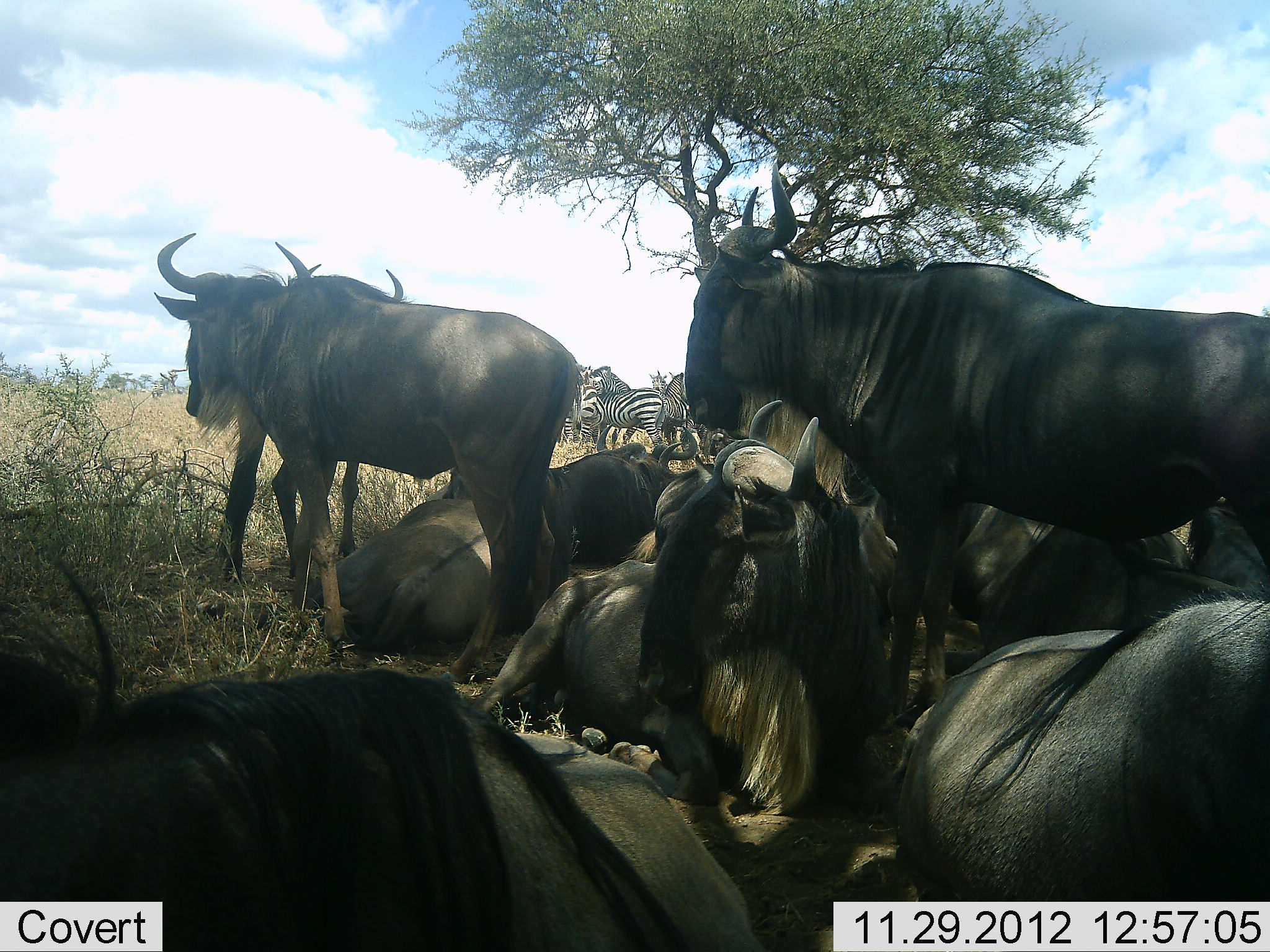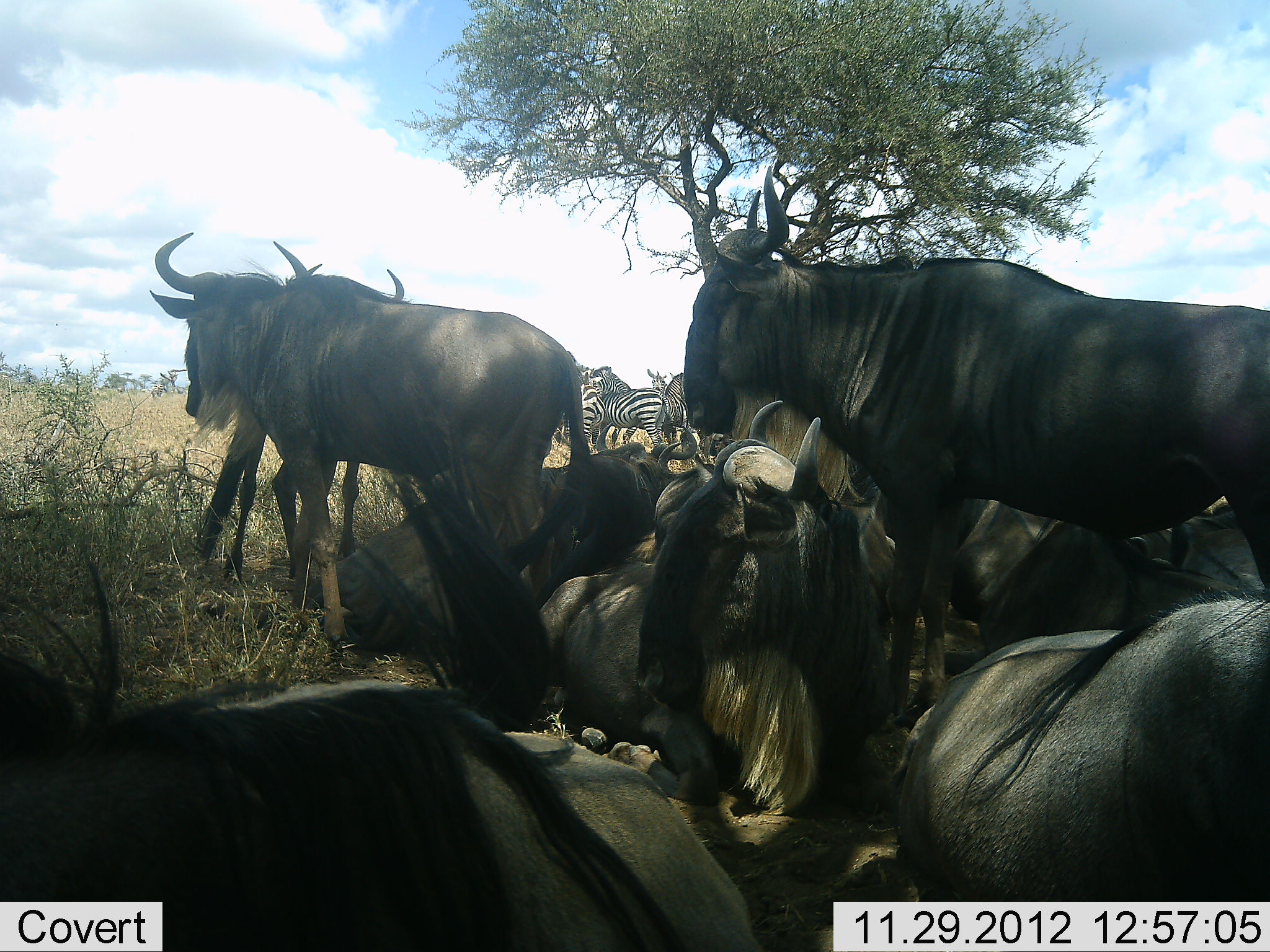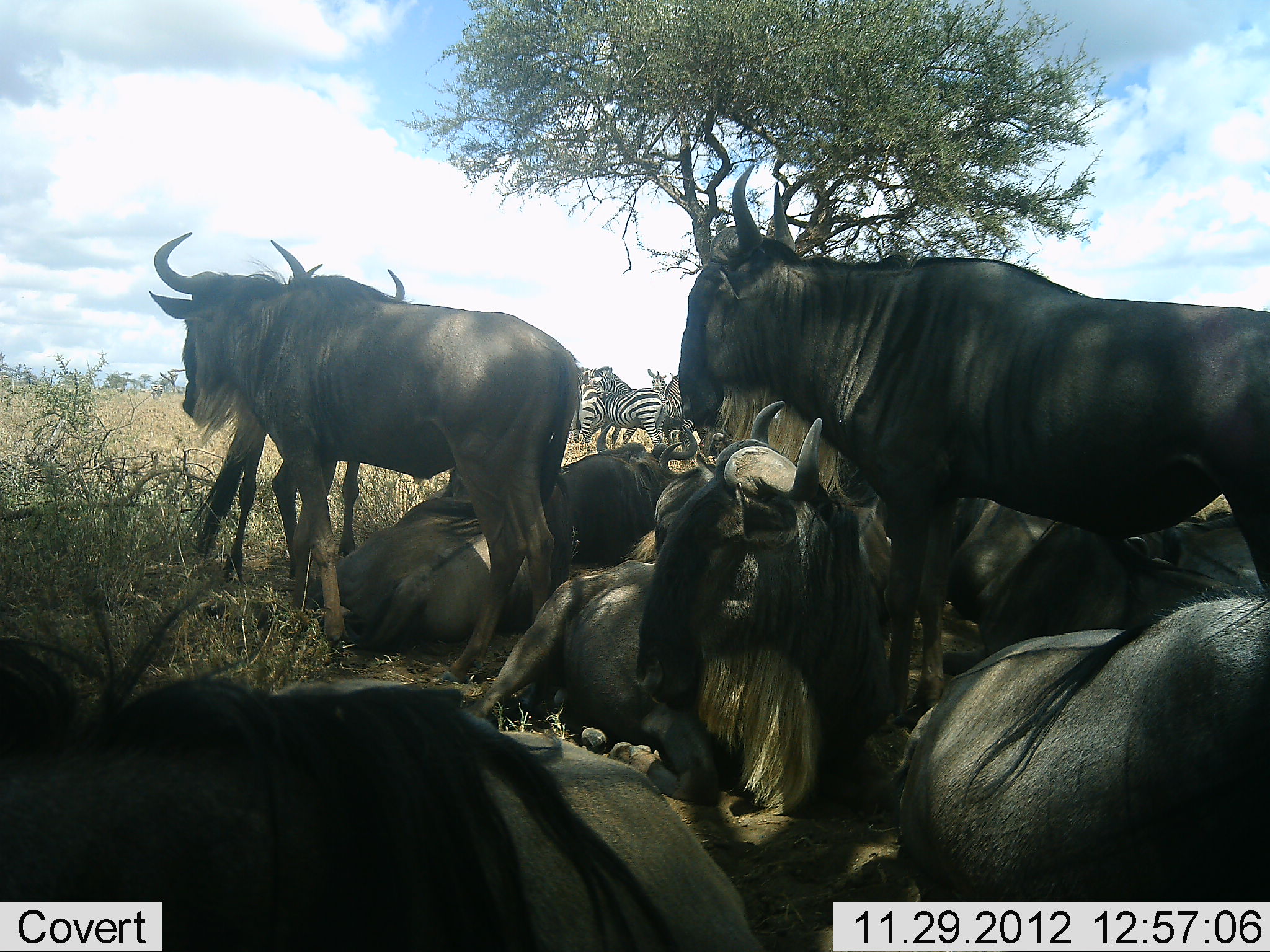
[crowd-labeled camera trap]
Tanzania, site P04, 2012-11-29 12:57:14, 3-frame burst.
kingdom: Animalia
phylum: Chordata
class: Mammalia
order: Artiodactyla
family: Bovidae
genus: Connochaetes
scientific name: Connochaetes taurinus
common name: blue wildebeest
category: wildebeest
Wildebeest (blue wildebeest) (Connochaetes taurinus), count 9. Behavior (volunteer vote fractions): standing 70%, resting 90%, moving 10%, interacting 10%. Young present (vote fraction): 0%. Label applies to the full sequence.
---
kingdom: Animalia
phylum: Chordata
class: Mammalia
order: Perissodactyla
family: Equidae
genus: Equus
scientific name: Equus quagga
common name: plains zebra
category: zebra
Zebra (plains zebra) (Equus quagga), count 3. Behavior (volunteer vote fractions): standing 80%, resting 10%, moving 0%, interacting 10%. Young present (vote fraction): 0%. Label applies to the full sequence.